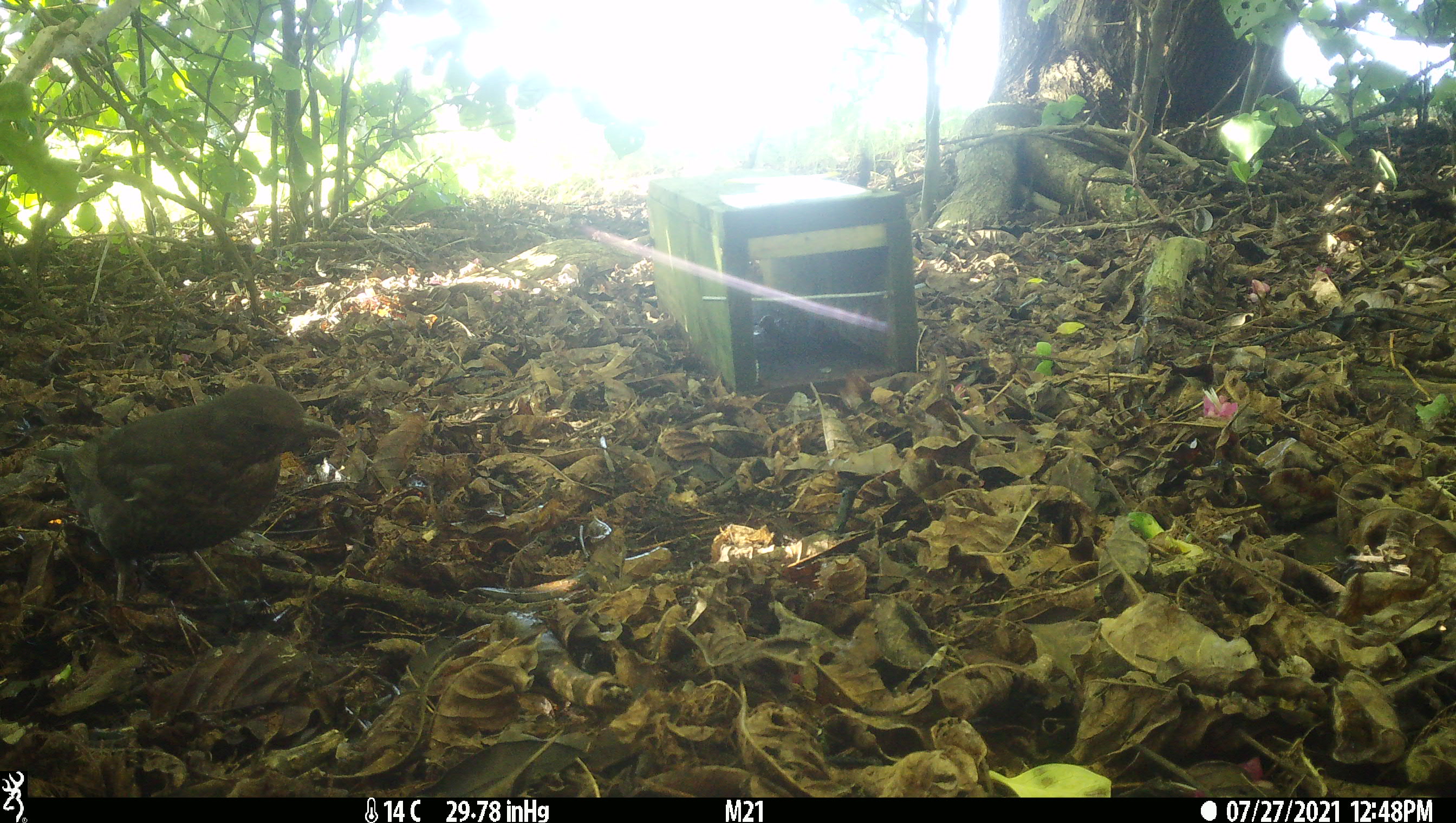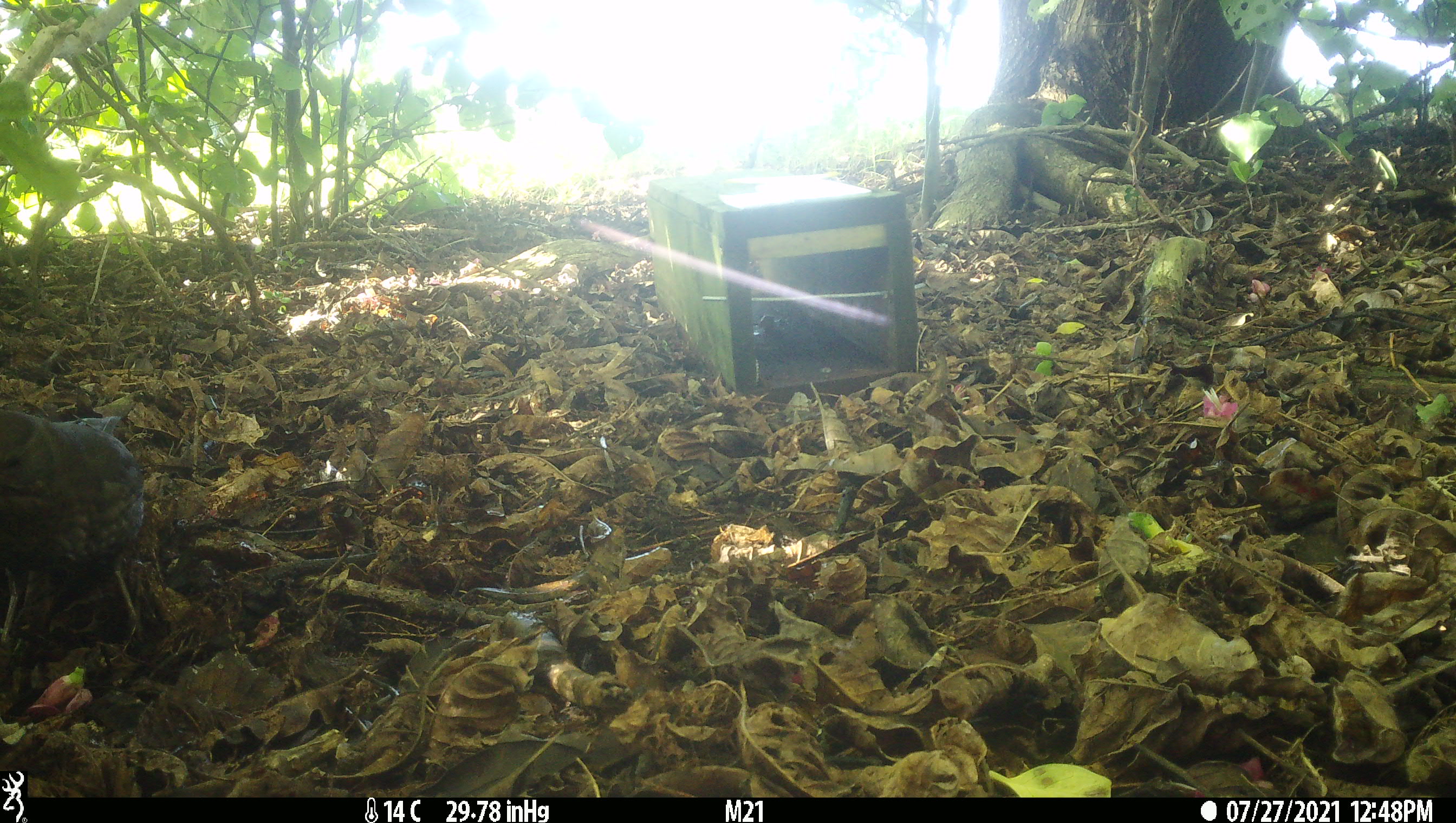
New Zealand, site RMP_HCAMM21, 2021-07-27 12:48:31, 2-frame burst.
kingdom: Animalia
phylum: Chordata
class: Aves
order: Passeriformes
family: Turdidae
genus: Turdus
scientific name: Turdus merula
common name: eurasian blackbird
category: blackbird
Blackbird (eurasian blackbird) (Turdus merula).